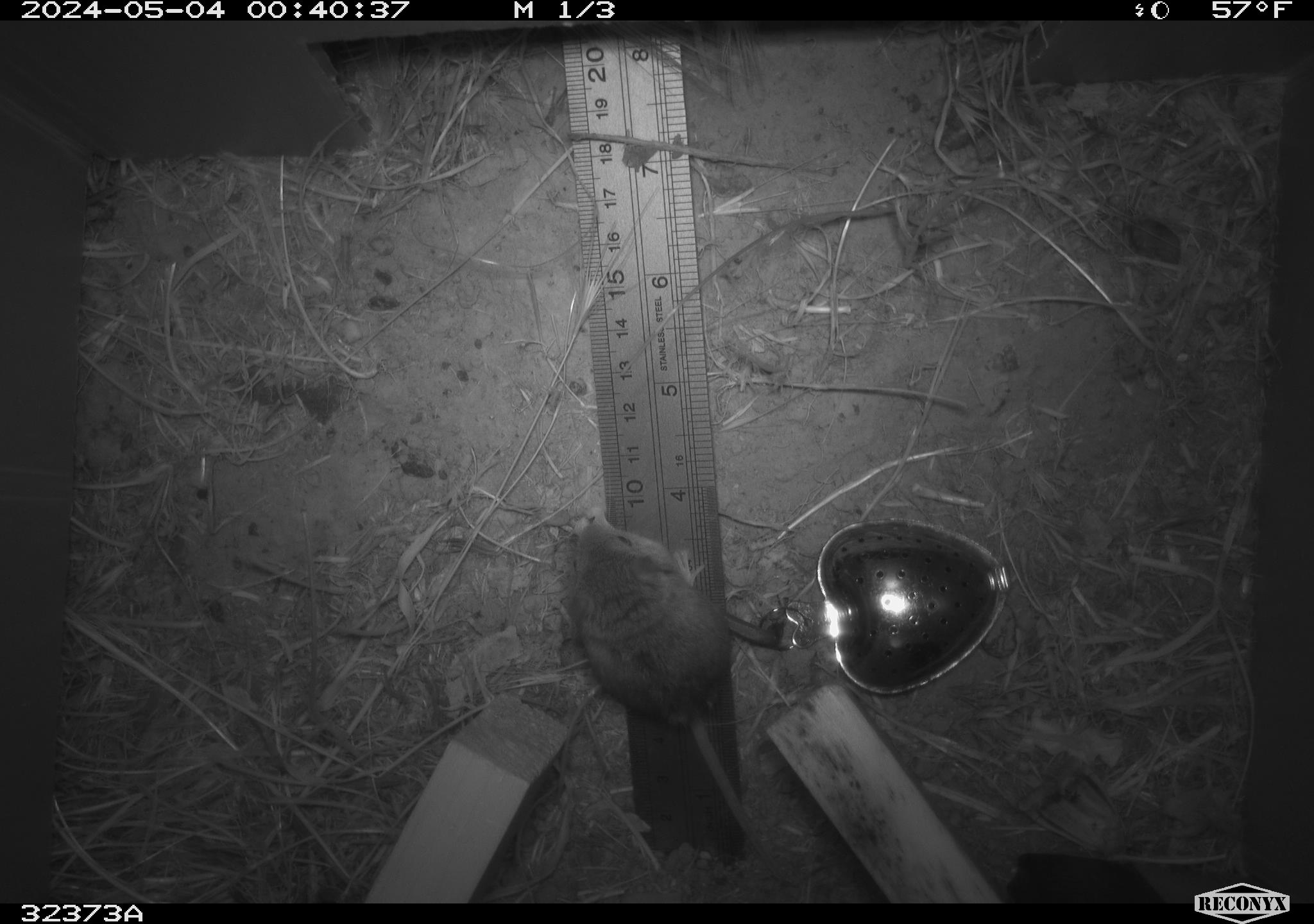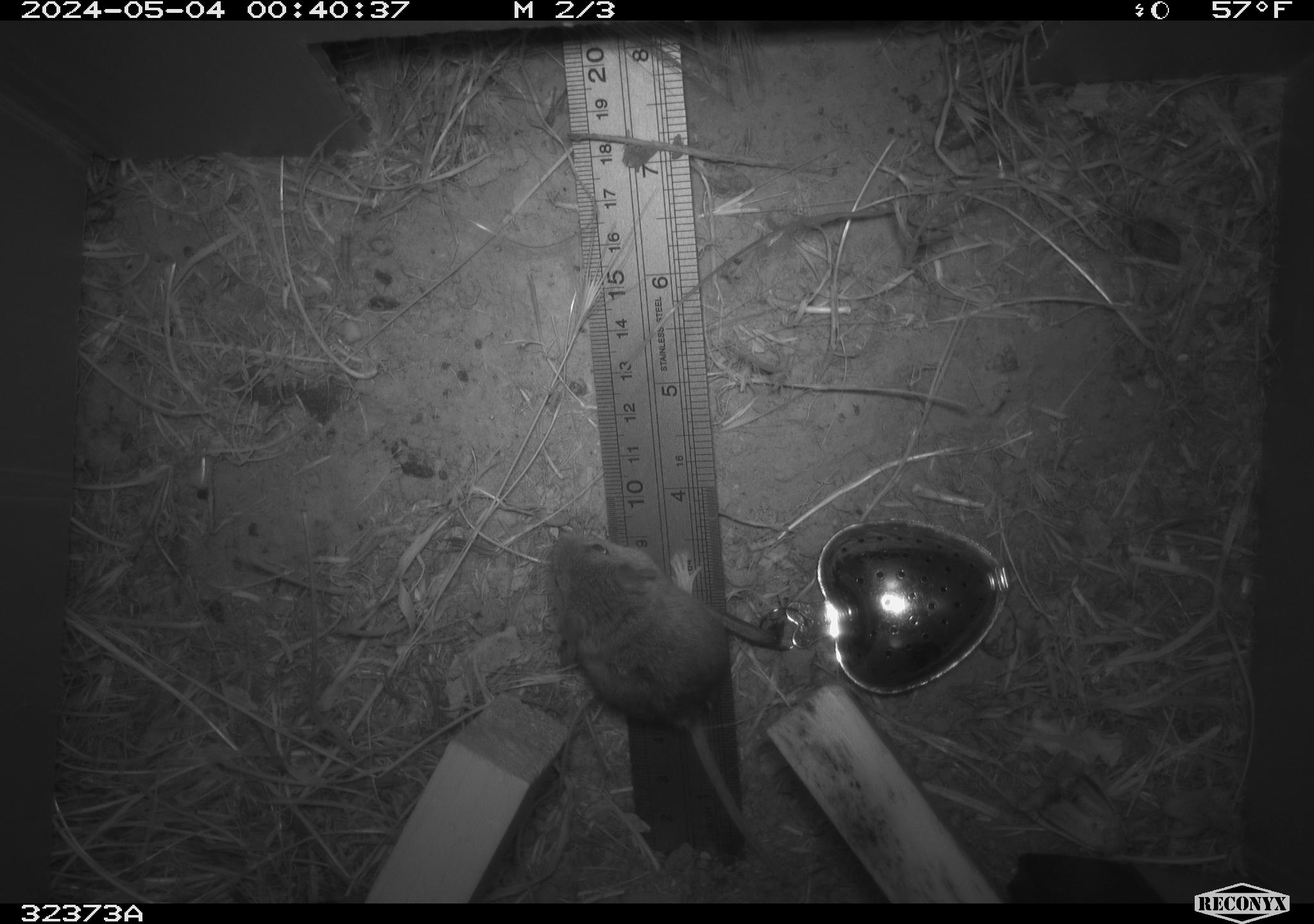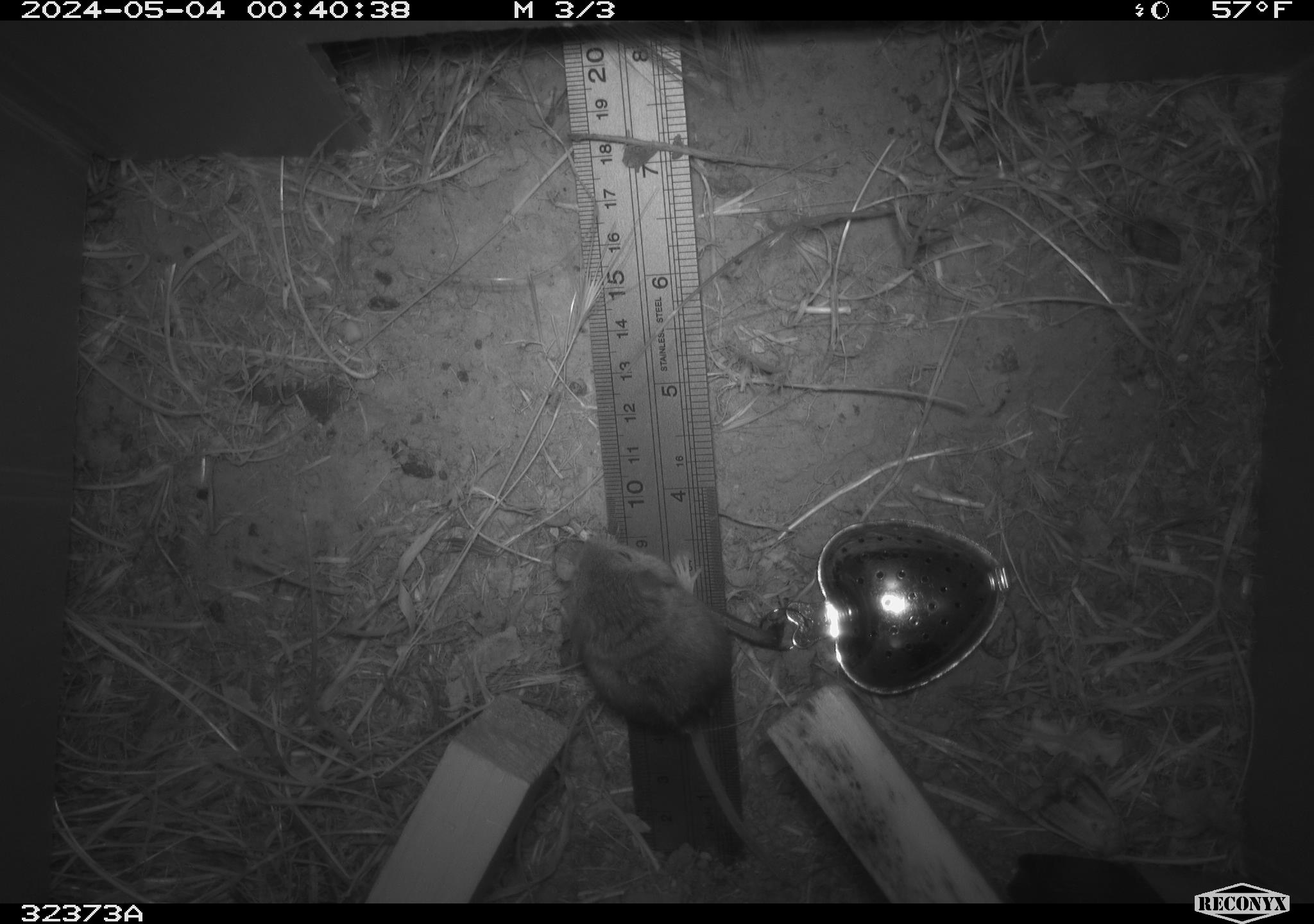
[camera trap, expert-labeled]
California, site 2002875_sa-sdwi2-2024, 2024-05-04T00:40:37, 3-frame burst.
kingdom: Animalia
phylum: Chordata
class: Mammalia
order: Rodentia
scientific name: Rodentia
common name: mouse species